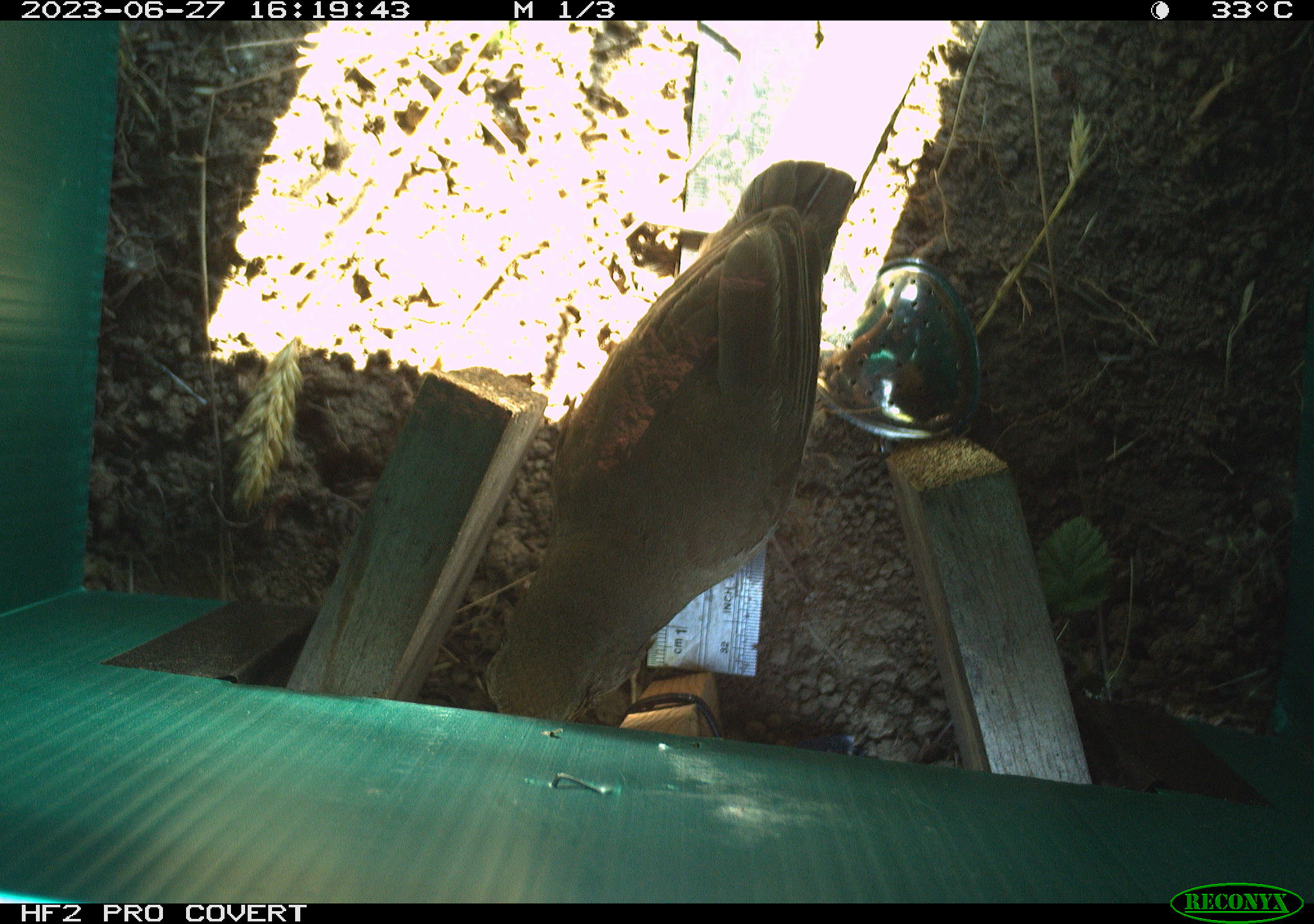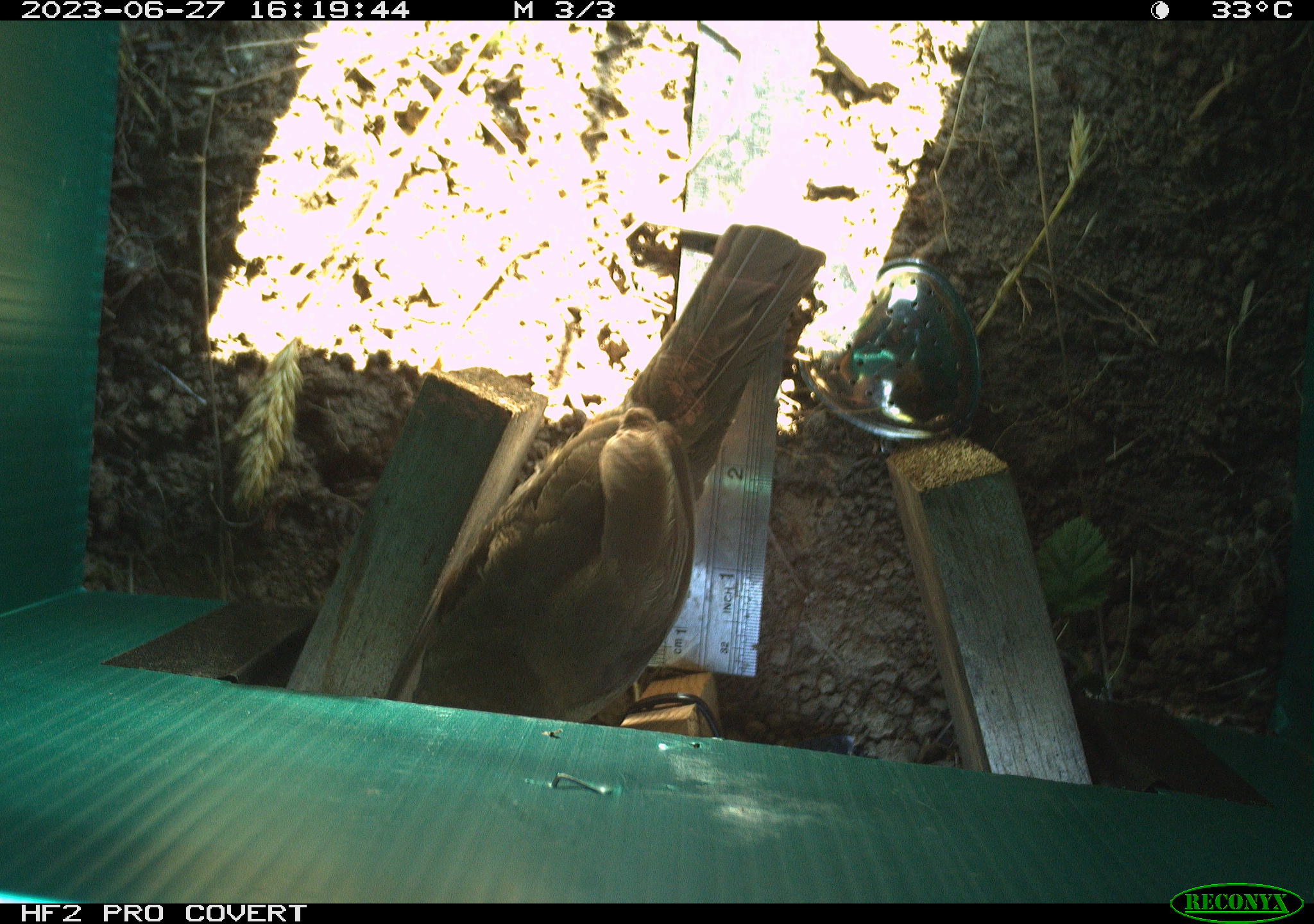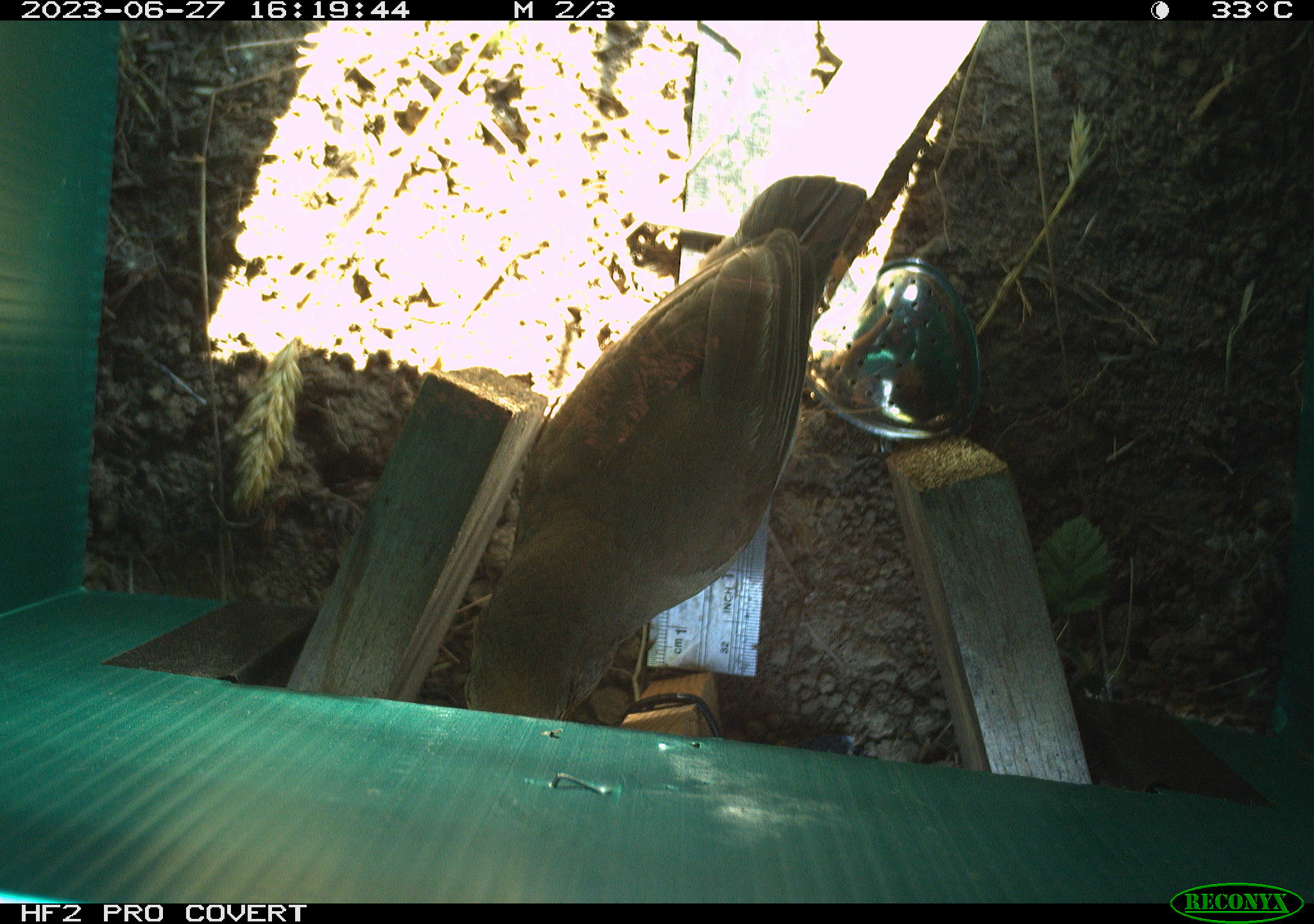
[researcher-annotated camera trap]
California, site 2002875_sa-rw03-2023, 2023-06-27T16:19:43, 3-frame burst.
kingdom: Animalia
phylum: Chordata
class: Aves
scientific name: Aves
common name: bird